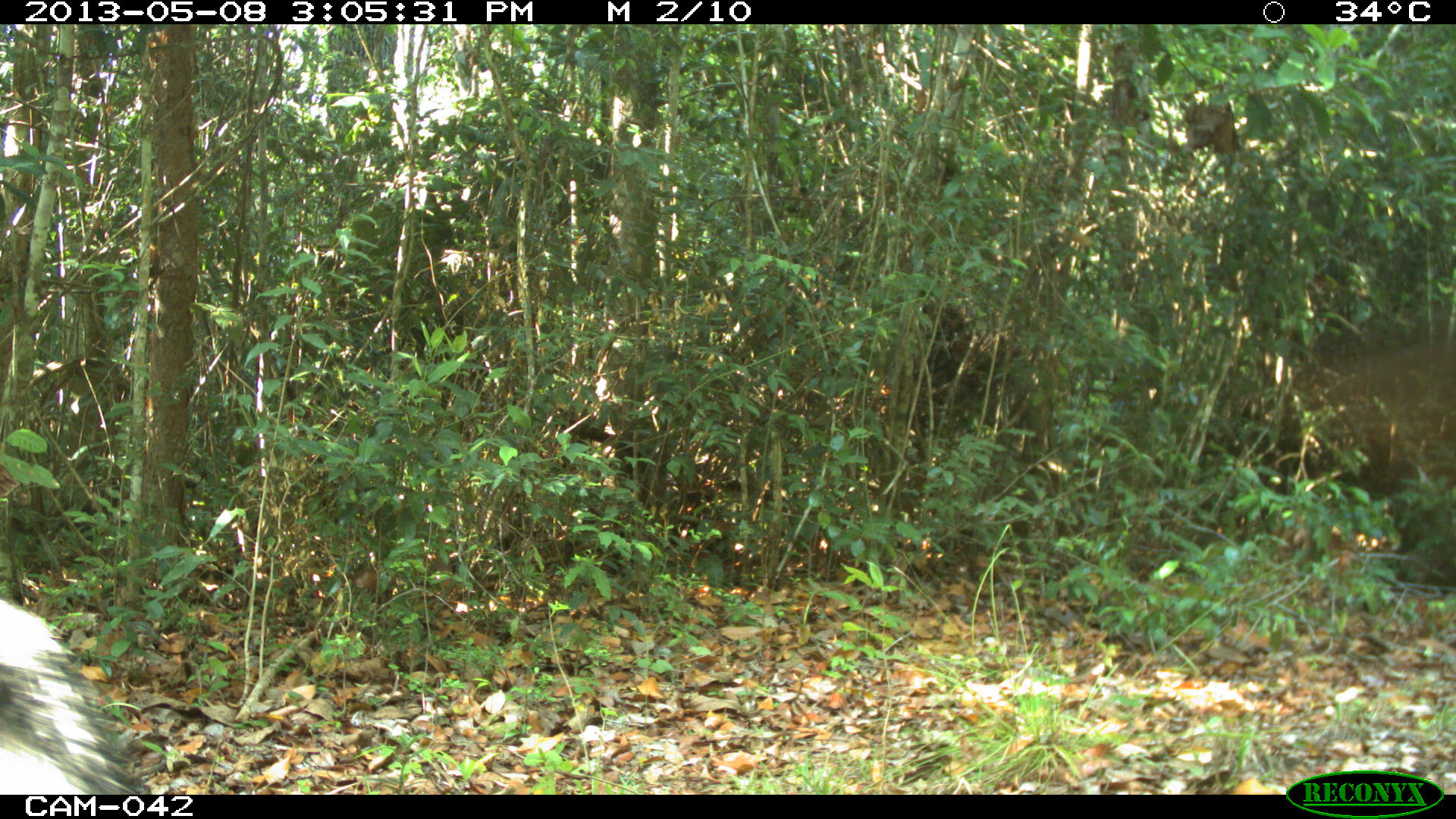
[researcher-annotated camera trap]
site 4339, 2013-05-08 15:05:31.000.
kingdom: Animalia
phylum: Chordata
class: Mammalia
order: Artiodactyla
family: Tayassuidae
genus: Tayassu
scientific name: Tayassu pecari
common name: white-lipped peccary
Tayassu pecari (white-lipped peccary), count 32.